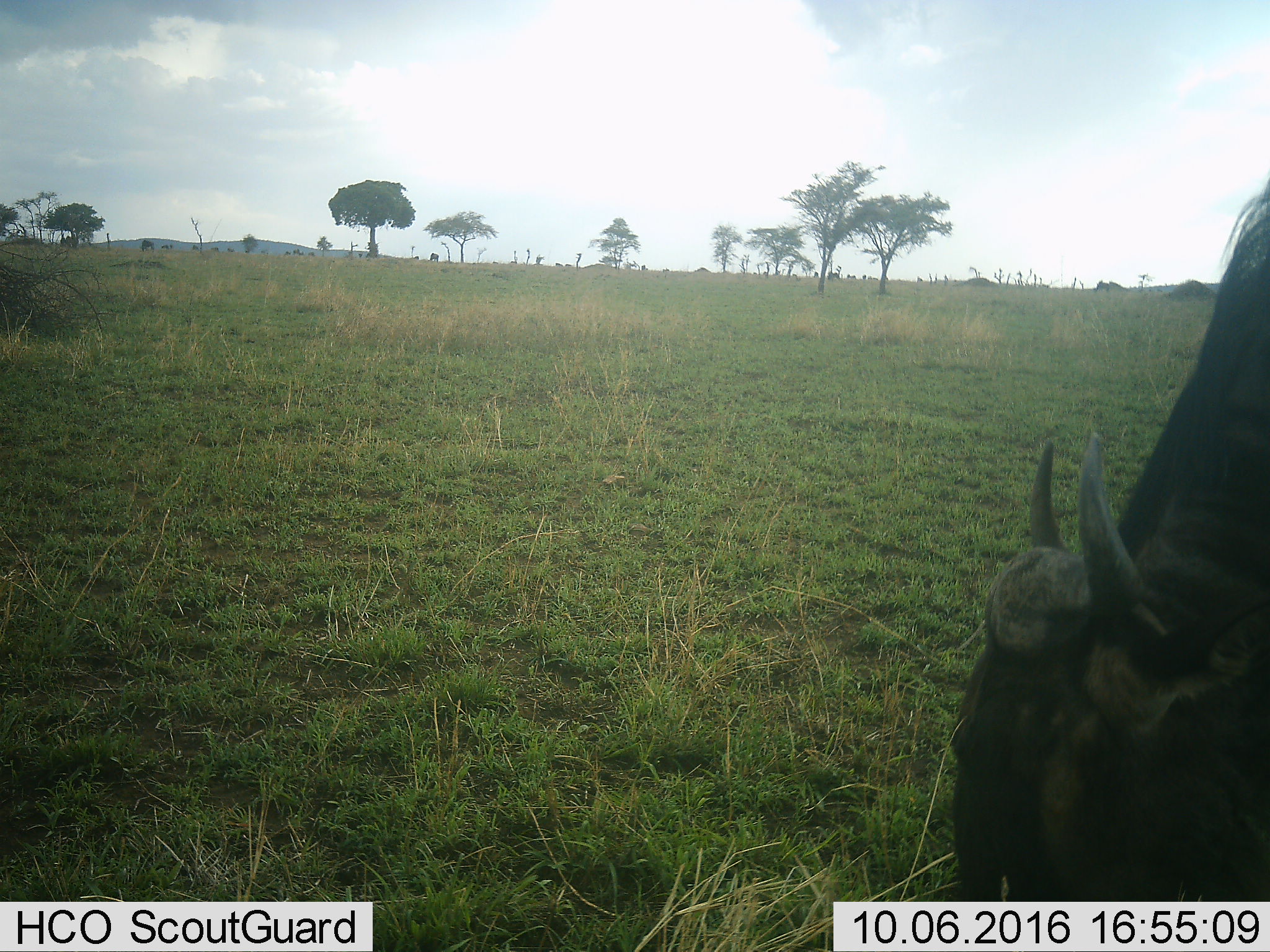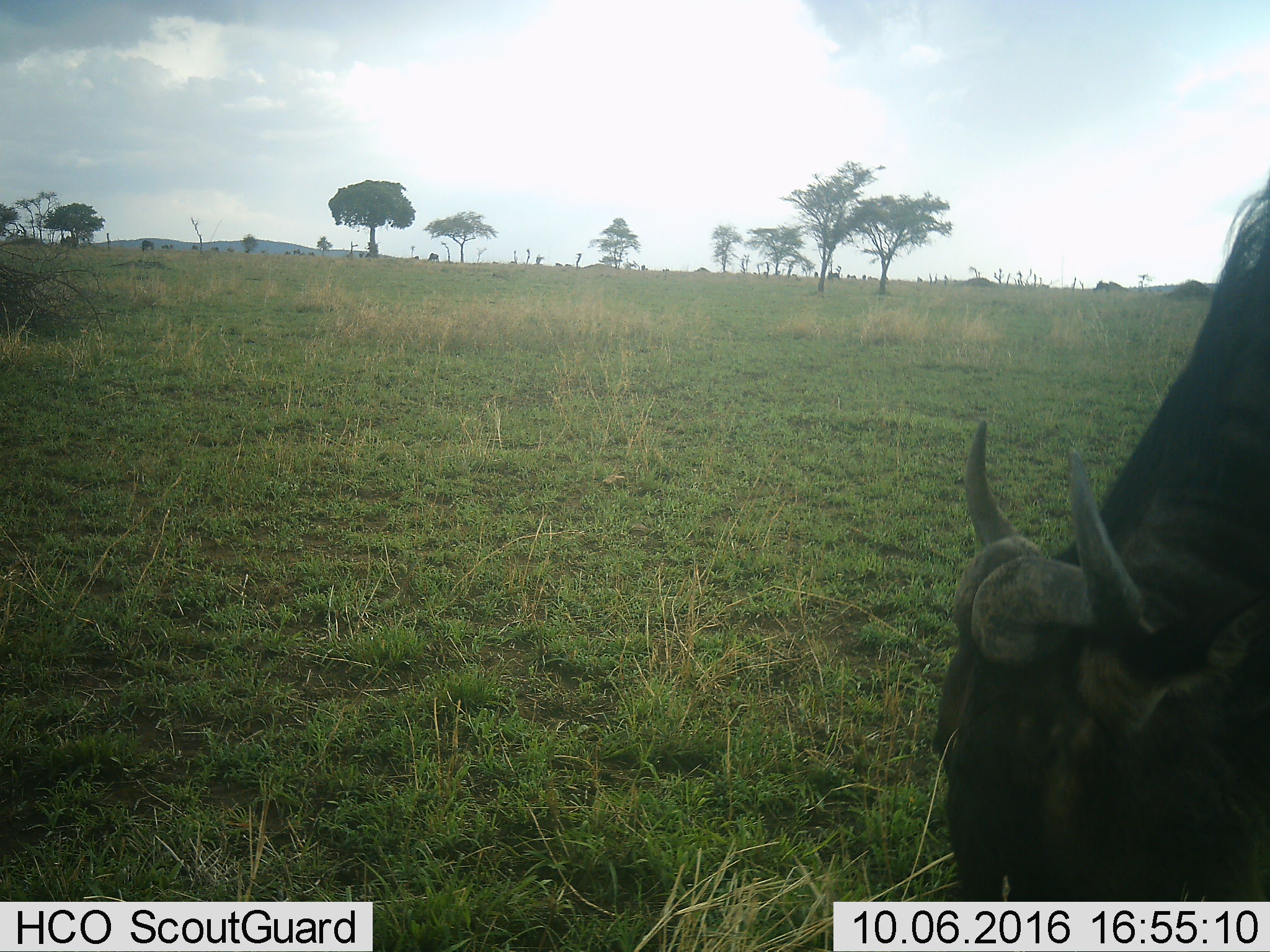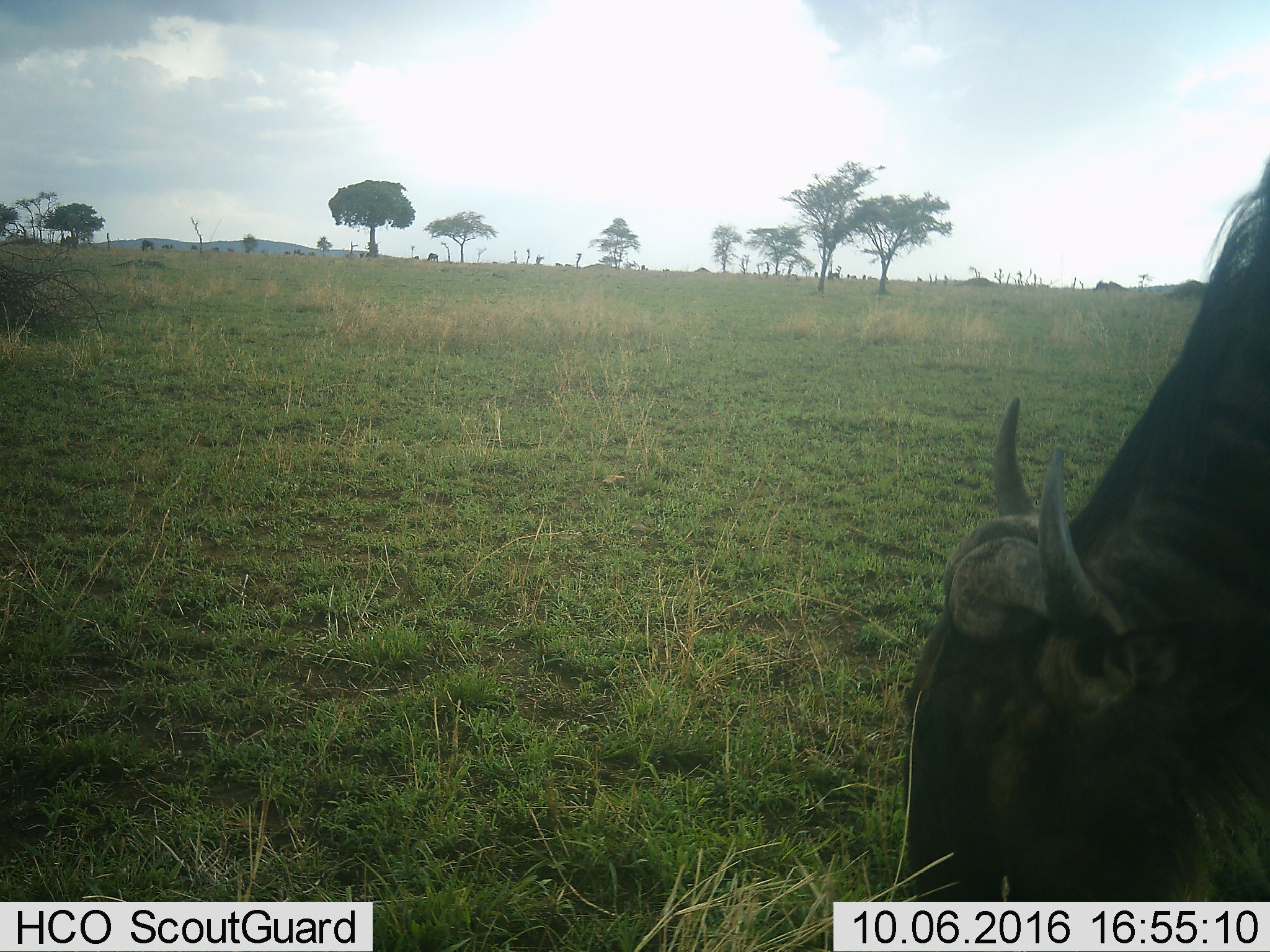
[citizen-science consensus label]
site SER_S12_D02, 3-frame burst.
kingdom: Animalia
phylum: Chordata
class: Mammalia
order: Artiodactyla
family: Bovidae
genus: Connochaetes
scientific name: Connochaetes taurinus taurinus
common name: blue wildebeest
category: wildebeestblue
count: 1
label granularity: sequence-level